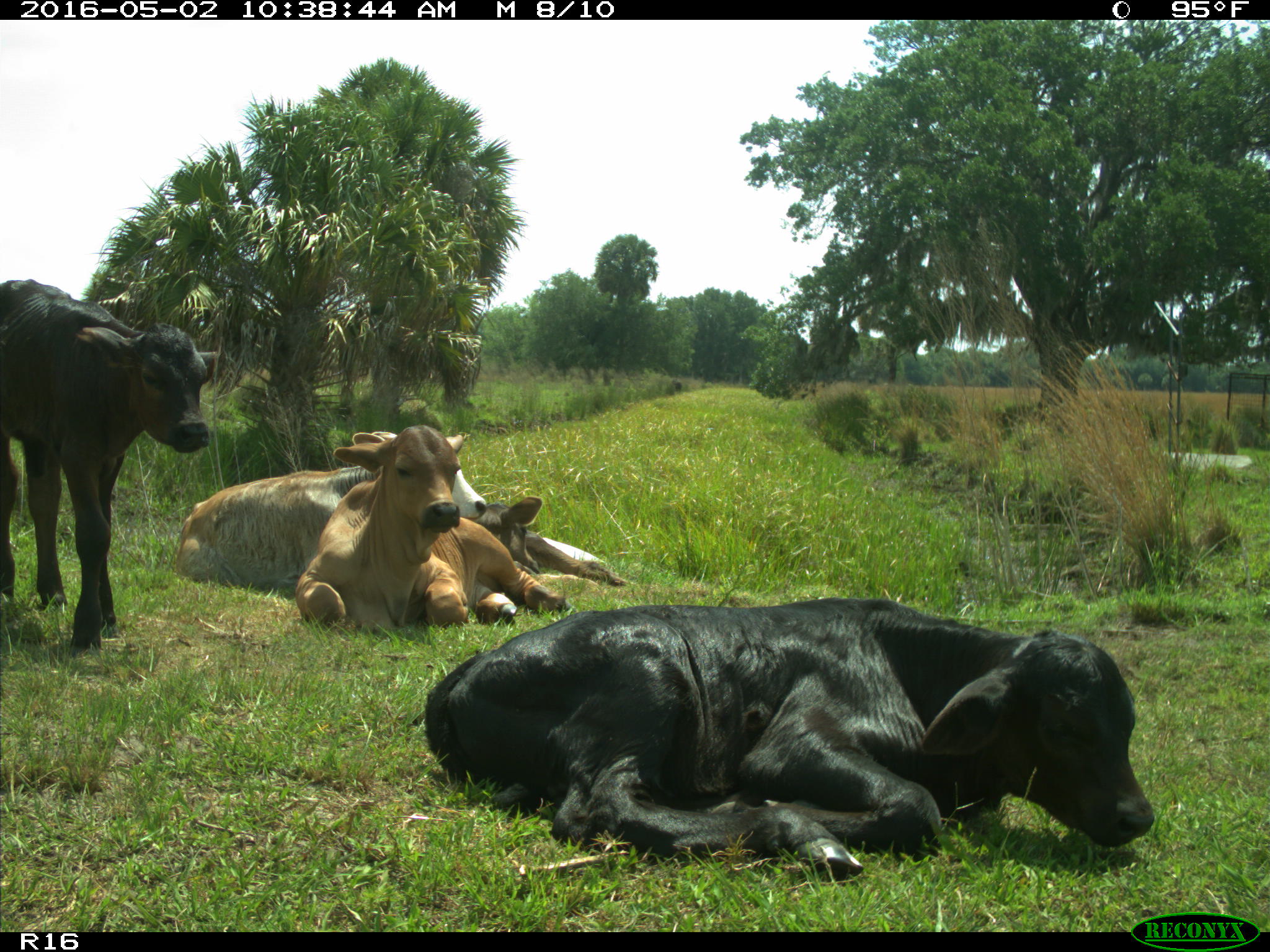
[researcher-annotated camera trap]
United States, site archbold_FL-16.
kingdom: Animalia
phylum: Chordata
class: Mammalia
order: Artiodactyla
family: Bovidae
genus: Bos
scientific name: Bos taurus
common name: domestic cow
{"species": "Bos taurus (domestic cow)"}